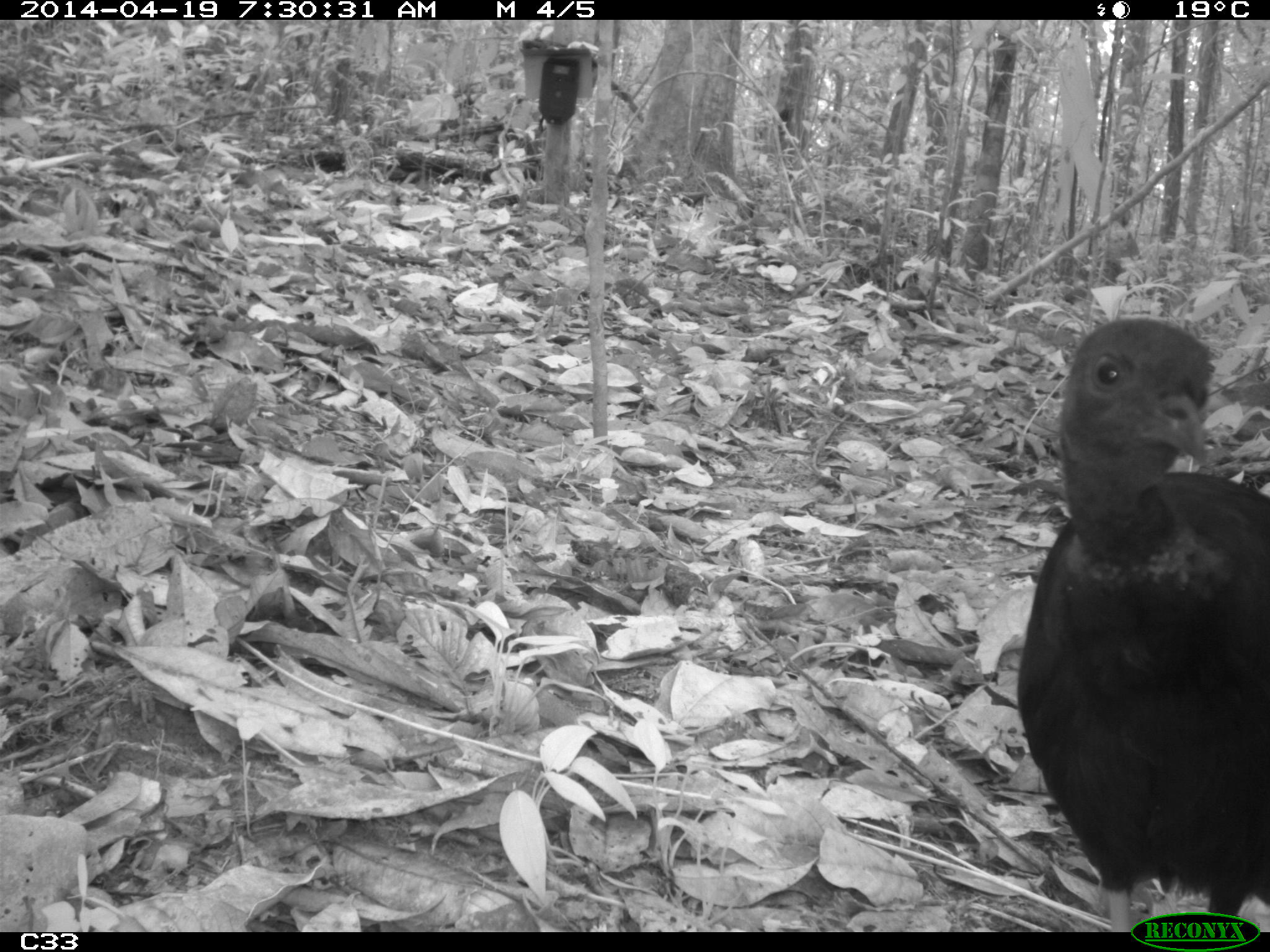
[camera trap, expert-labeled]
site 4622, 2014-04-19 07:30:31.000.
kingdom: Animalia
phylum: Chordata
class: Aves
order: Gruiformes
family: Psophiidae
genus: Psophia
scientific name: Psophia crepitans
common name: gray-winged trumpeter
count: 4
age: adult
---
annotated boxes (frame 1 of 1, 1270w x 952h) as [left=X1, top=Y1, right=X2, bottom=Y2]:
psophia crepitans: [left=1014, top=317, right=1268, bottom=932]